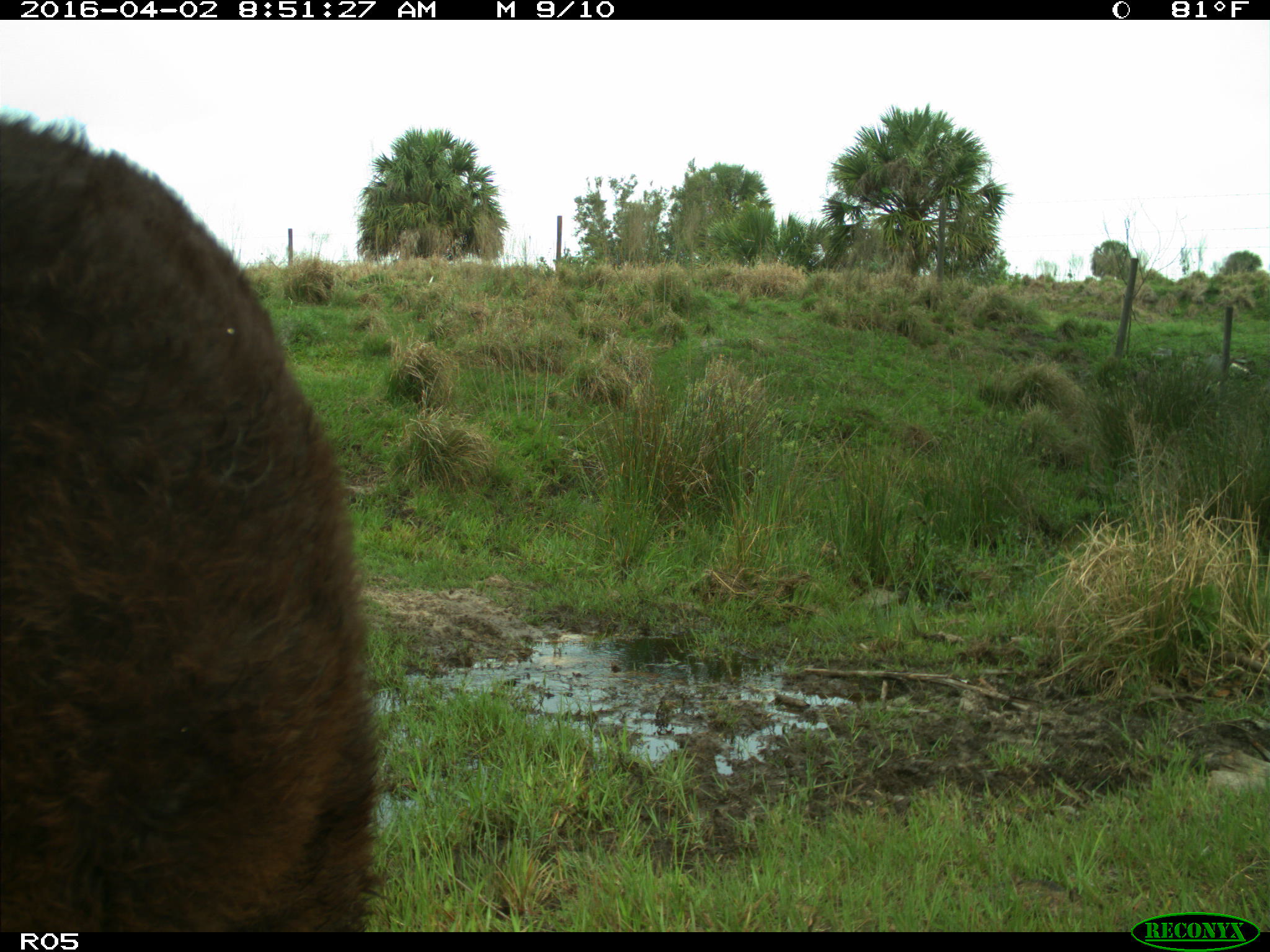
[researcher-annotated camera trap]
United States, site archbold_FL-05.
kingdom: Animalia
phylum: Chordata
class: Mammalia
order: Artiodactyla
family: Bovidae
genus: Bos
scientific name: Bos taurus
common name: domestic cow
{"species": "Bos taurus (domestic cow)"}